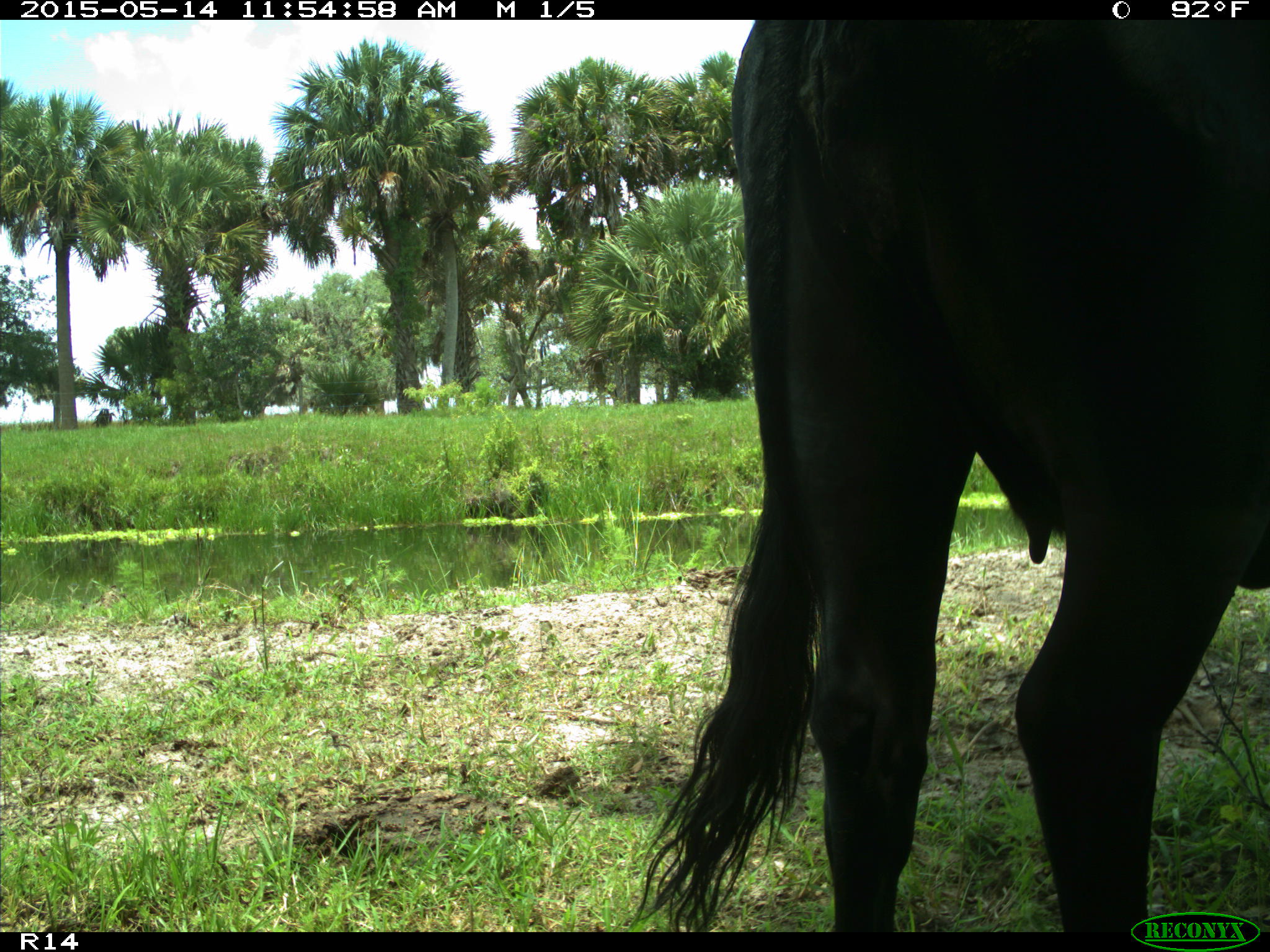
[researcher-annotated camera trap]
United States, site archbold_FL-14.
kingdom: Animalia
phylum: Chordata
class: Mammalia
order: Artiodactyla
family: Bovidae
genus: Bos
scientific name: Bos taurus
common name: domestic cow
Bos taurus (domestic cow).